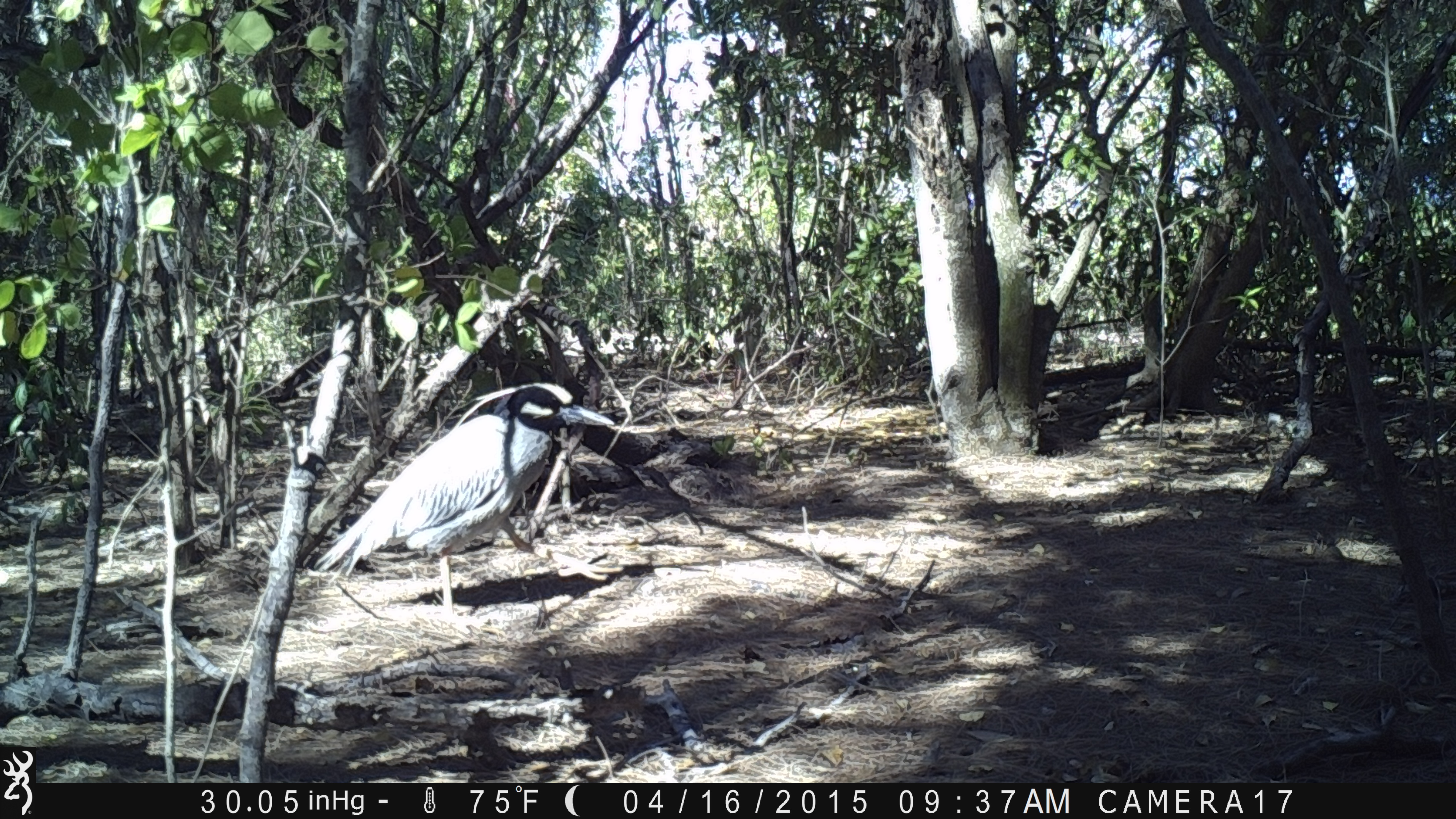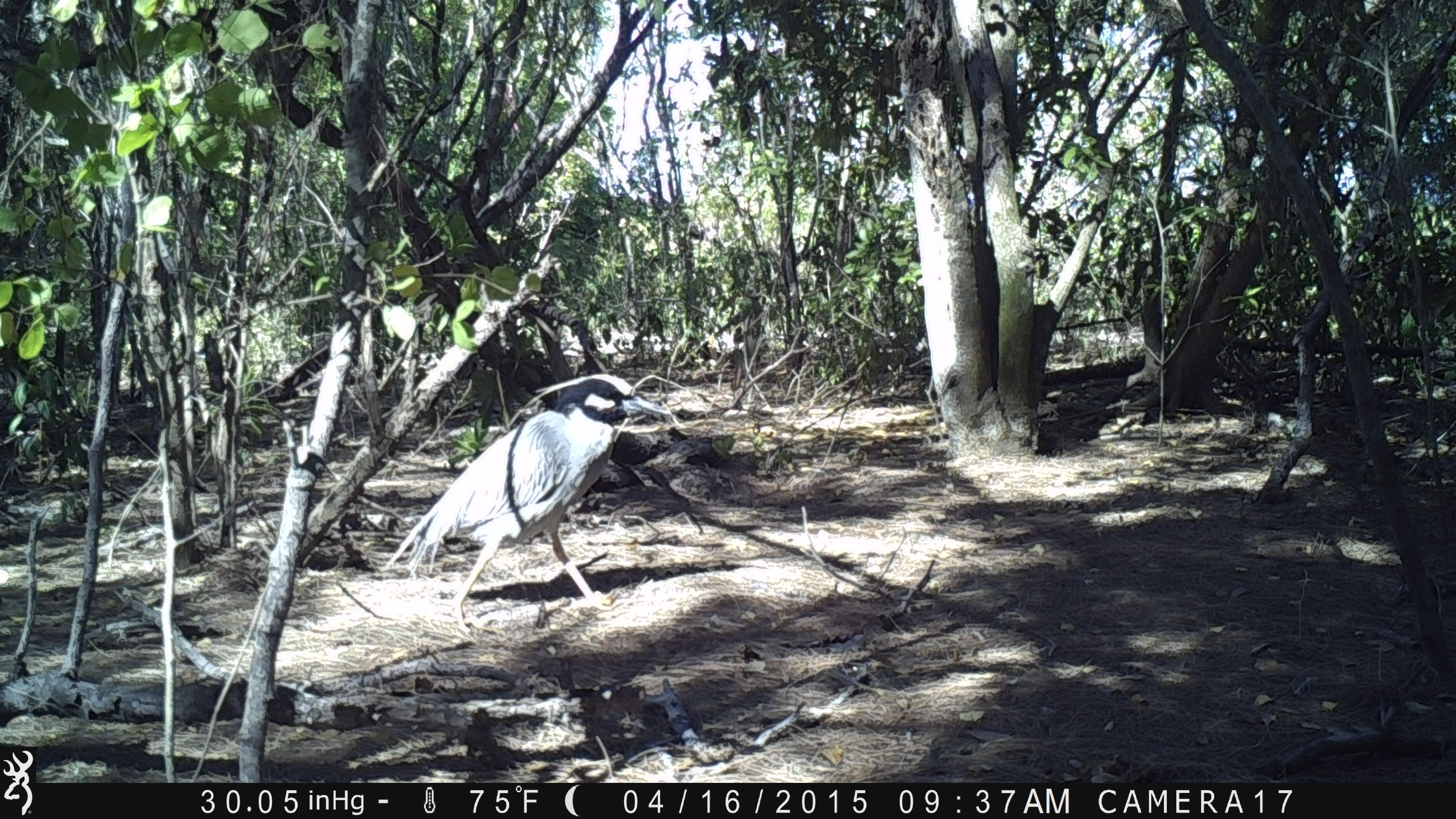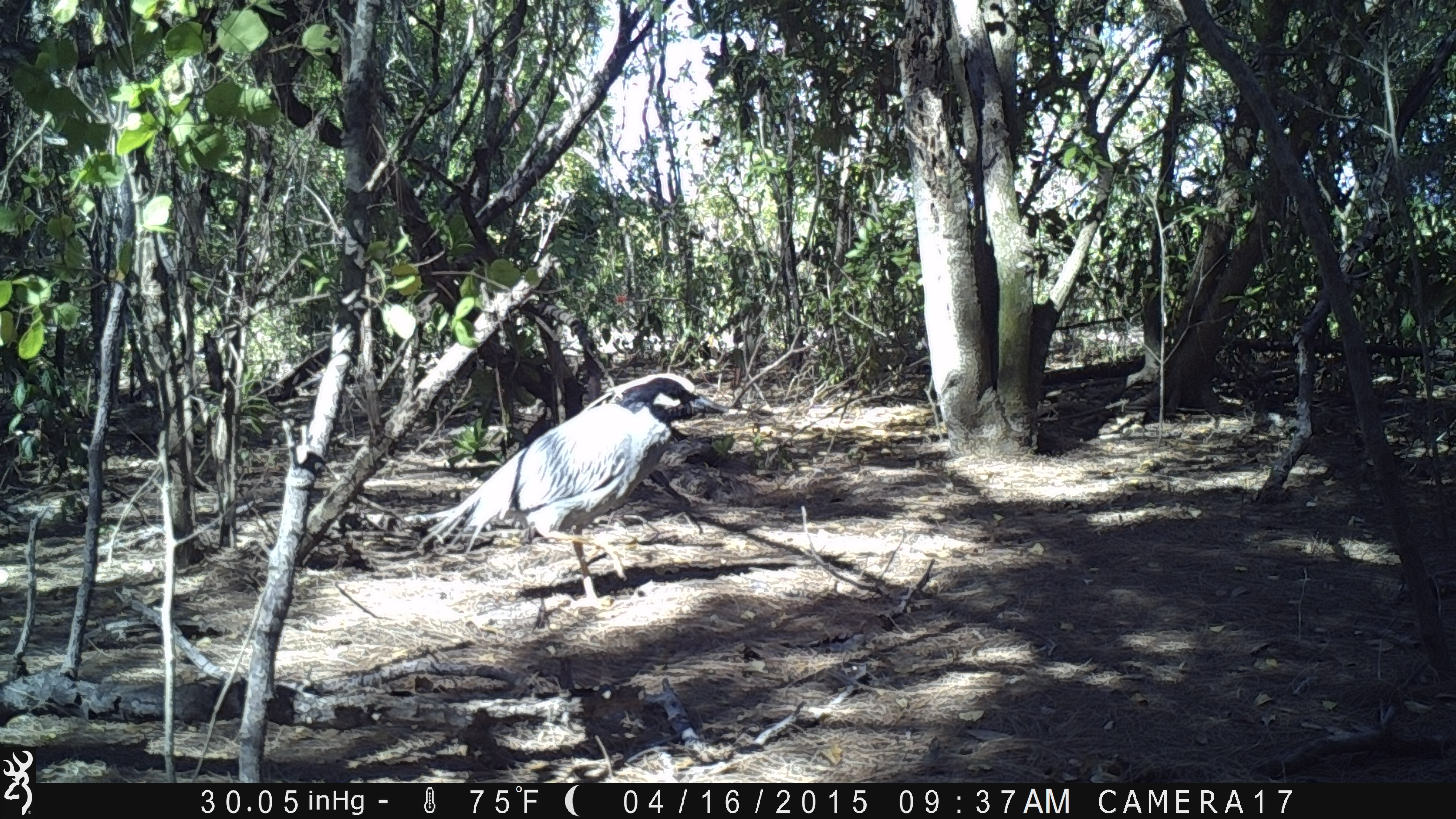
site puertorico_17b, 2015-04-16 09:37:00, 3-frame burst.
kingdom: Animalia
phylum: Chordata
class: Aves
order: Pelecaniformes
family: Ardeidae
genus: Nyctanassa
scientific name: Nyctanassa violacea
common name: yellow-crowned night heron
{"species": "yellow-crowned night heron (Nyctanassa violacea)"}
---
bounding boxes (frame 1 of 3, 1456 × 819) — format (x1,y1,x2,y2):
yellow-crowned night heron: (313,376,608,628)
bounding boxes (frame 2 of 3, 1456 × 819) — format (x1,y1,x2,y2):
yellow-crowned night heron: (380,372,673,639)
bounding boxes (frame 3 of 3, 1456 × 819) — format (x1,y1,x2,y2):
yellow-crowned night heron: (406,370,735,621)